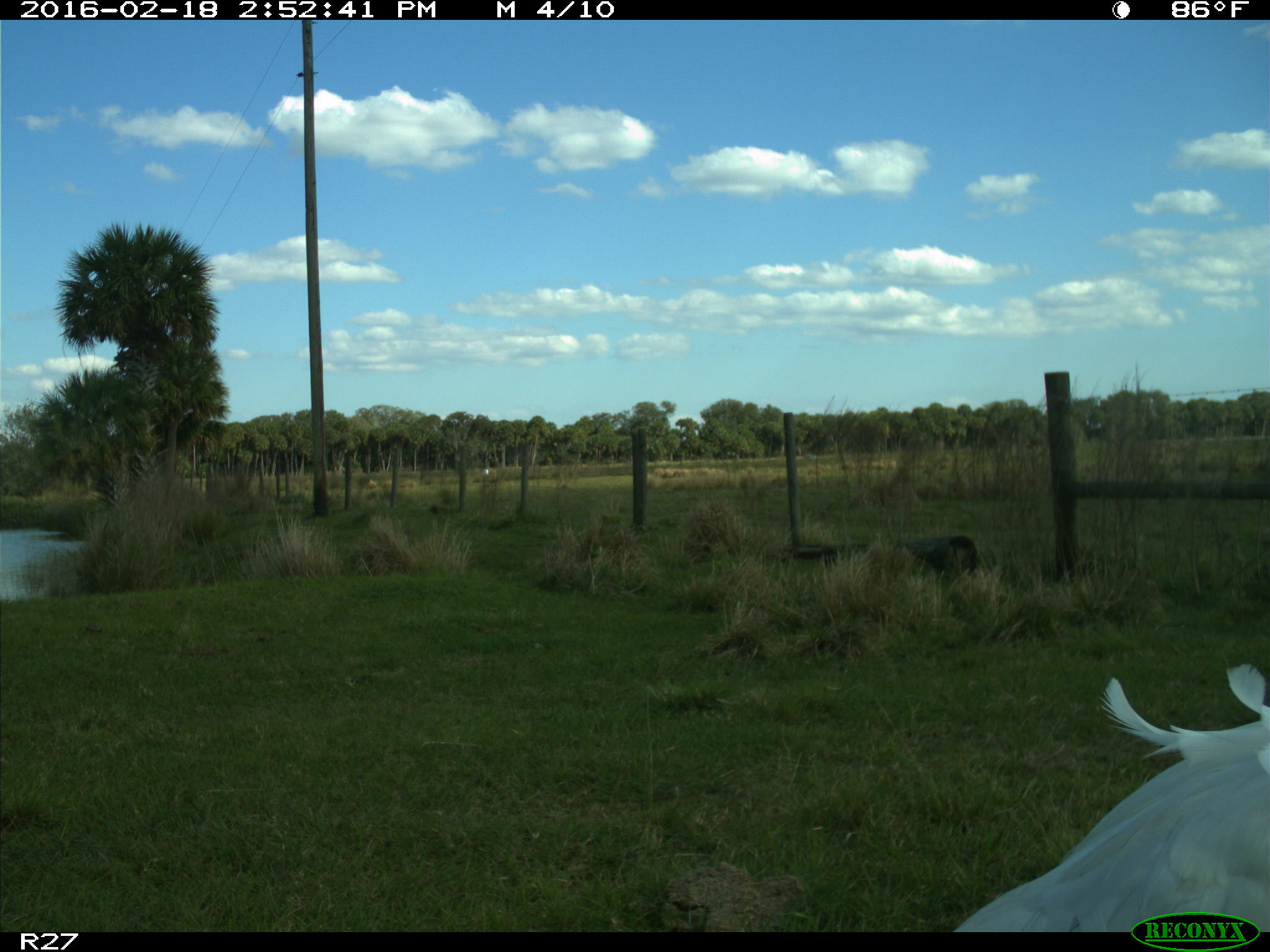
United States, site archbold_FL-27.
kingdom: Animalia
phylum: Chordata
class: Aves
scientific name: Aves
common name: birds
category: unidentified bird